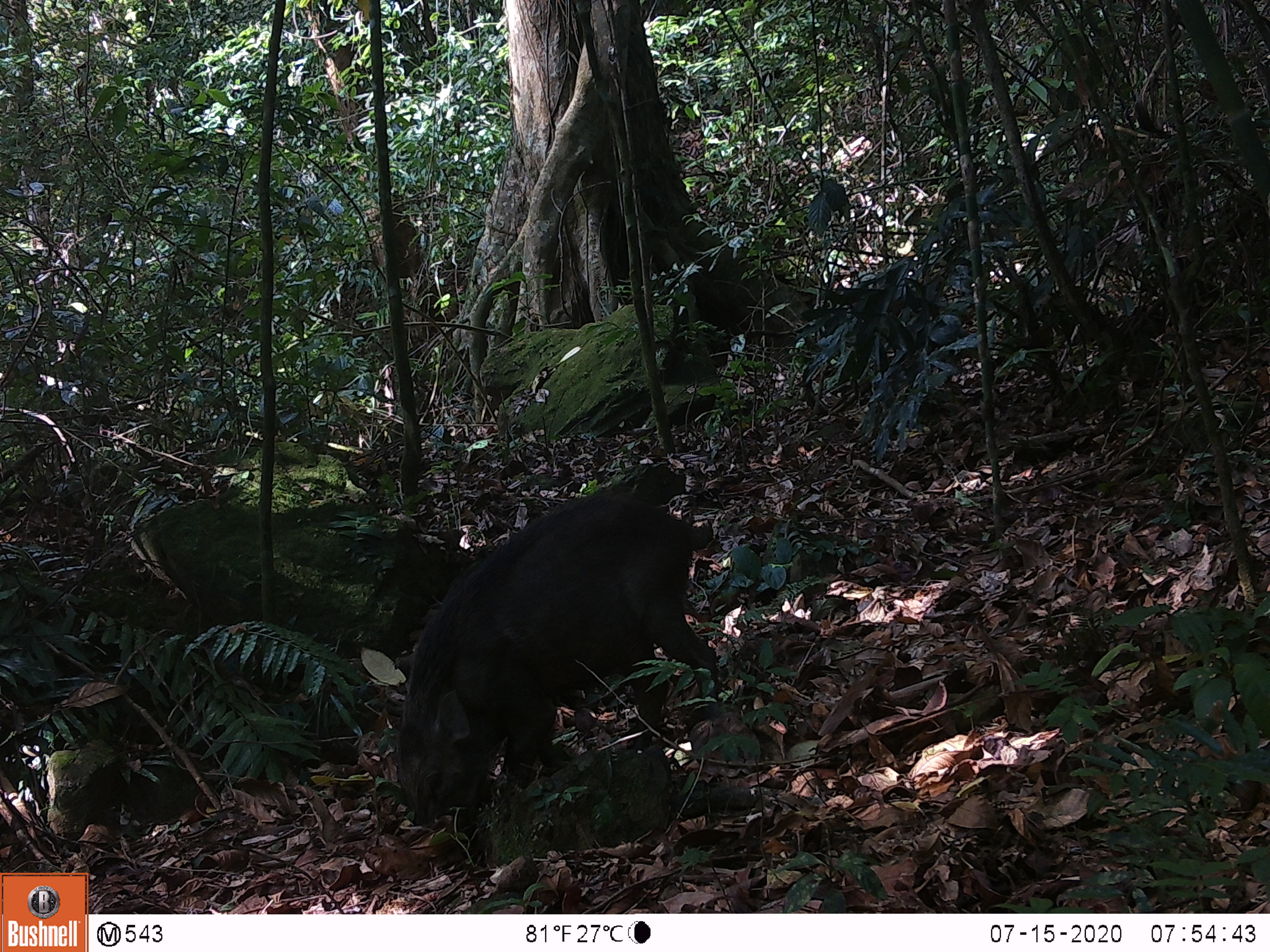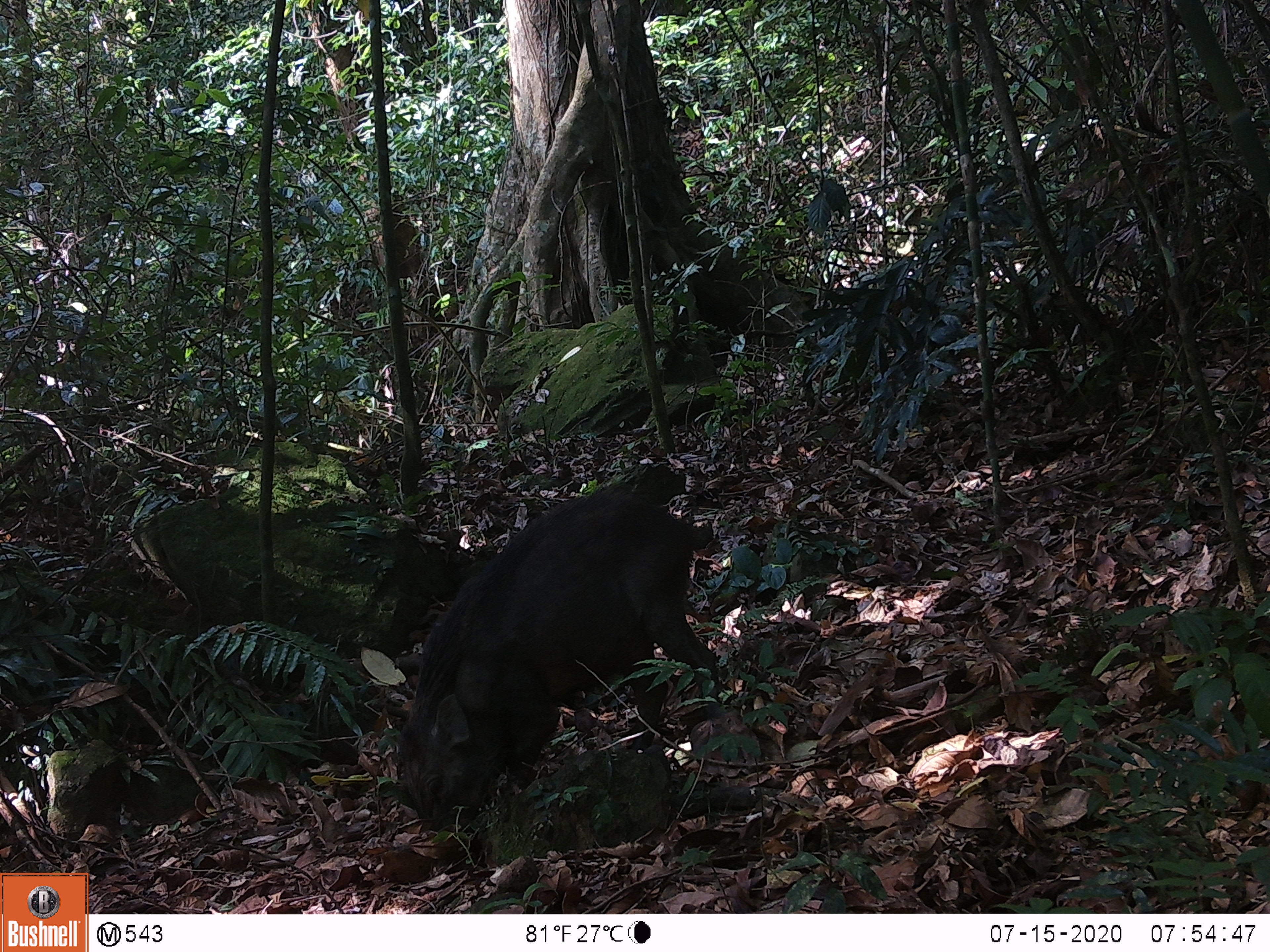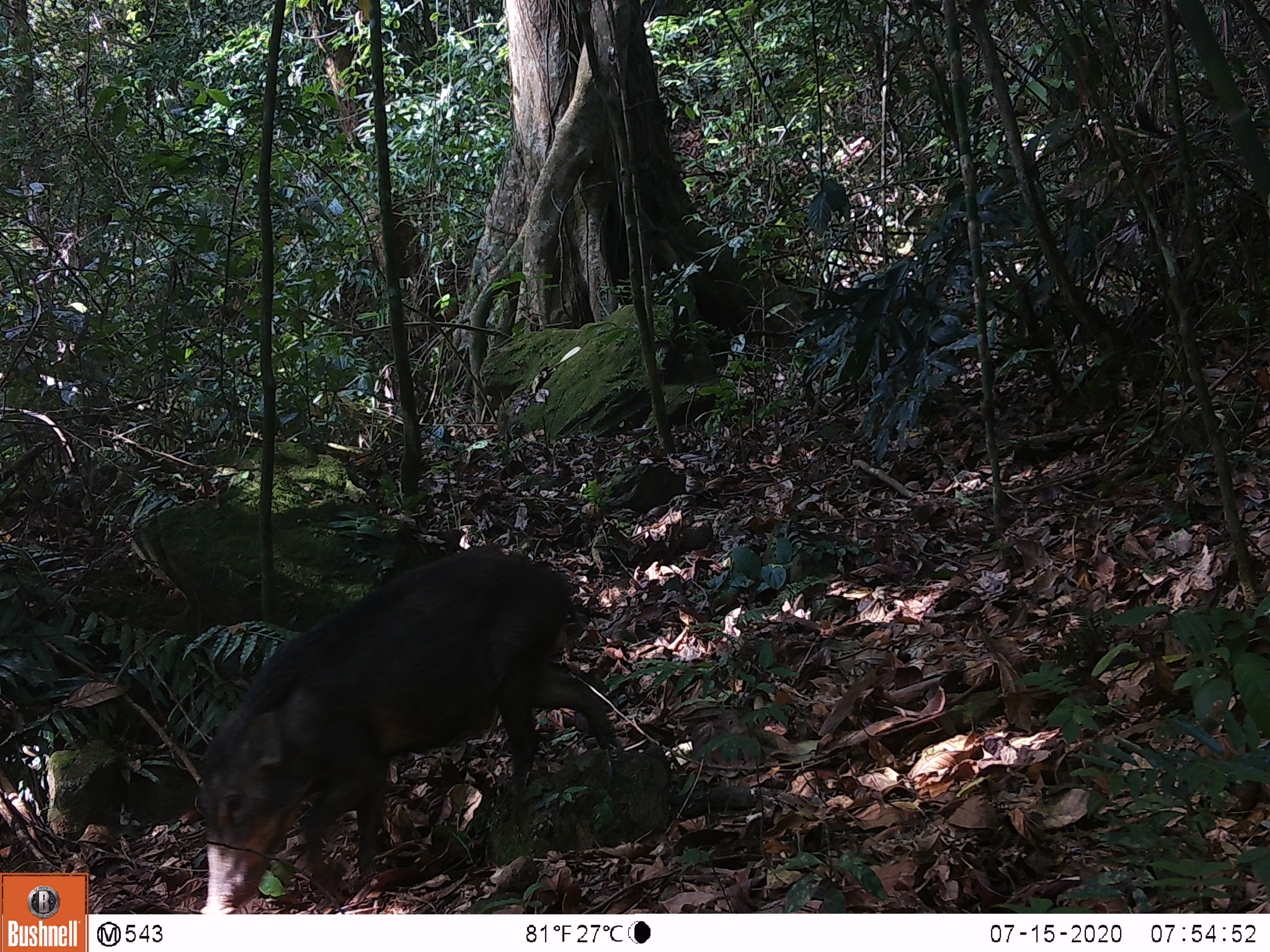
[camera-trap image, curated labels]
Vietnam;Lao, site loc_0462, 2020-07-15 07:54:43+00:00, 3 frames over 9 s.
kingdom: Animalia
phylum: Chordata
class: Mammalia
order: Artiodactyla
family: Suidae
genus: Sus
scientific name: Sus scrofa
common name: eurasian wild pig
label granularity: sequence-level